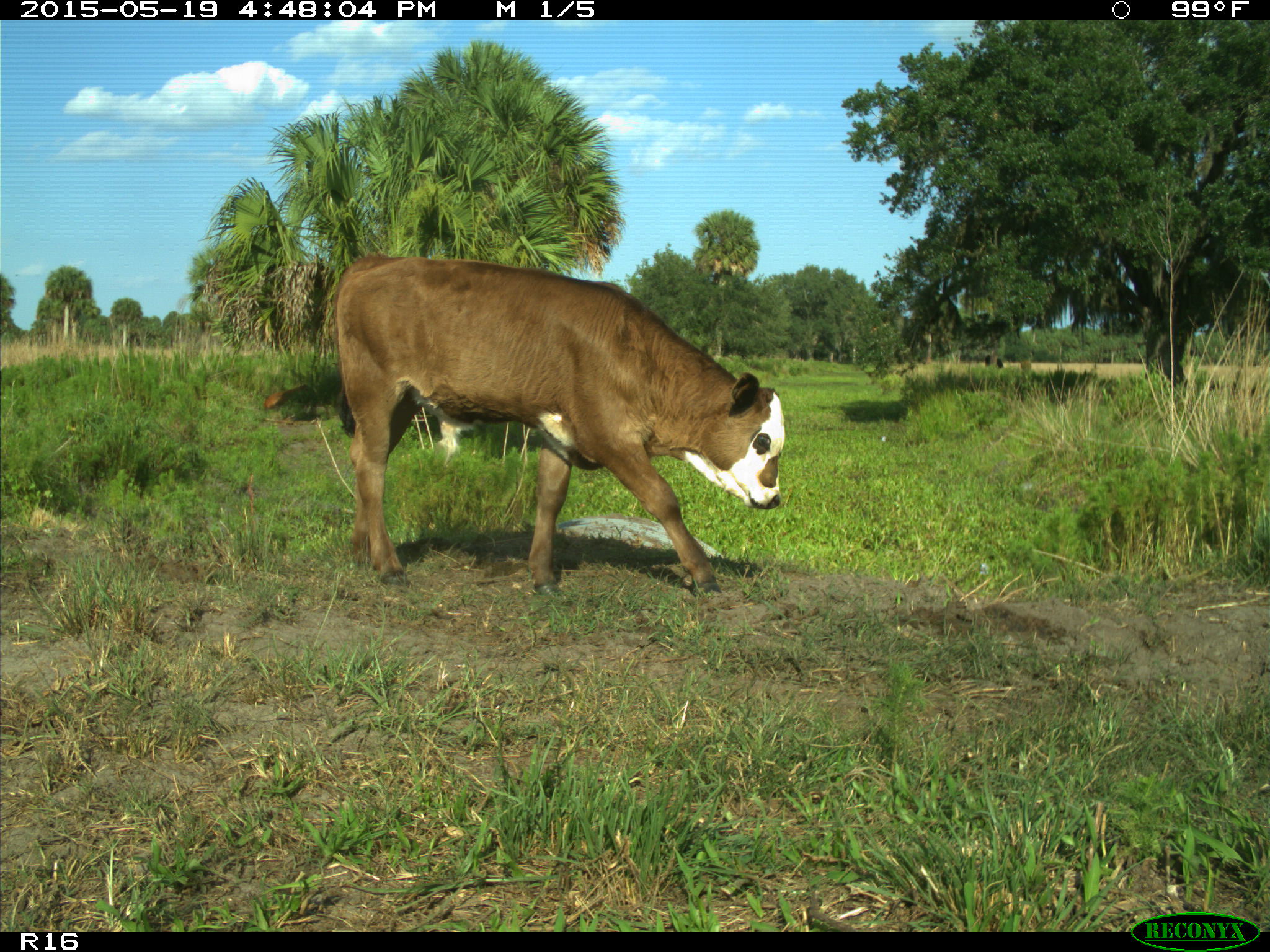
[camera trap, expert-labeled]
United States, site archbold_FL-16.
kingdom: Animalia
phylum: Chordata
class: Mammalia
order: Artiodactyla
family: Bovidae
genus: Bos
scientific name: Bos taurus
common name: domestic cow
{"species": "Bos taurus (domestic cow)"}